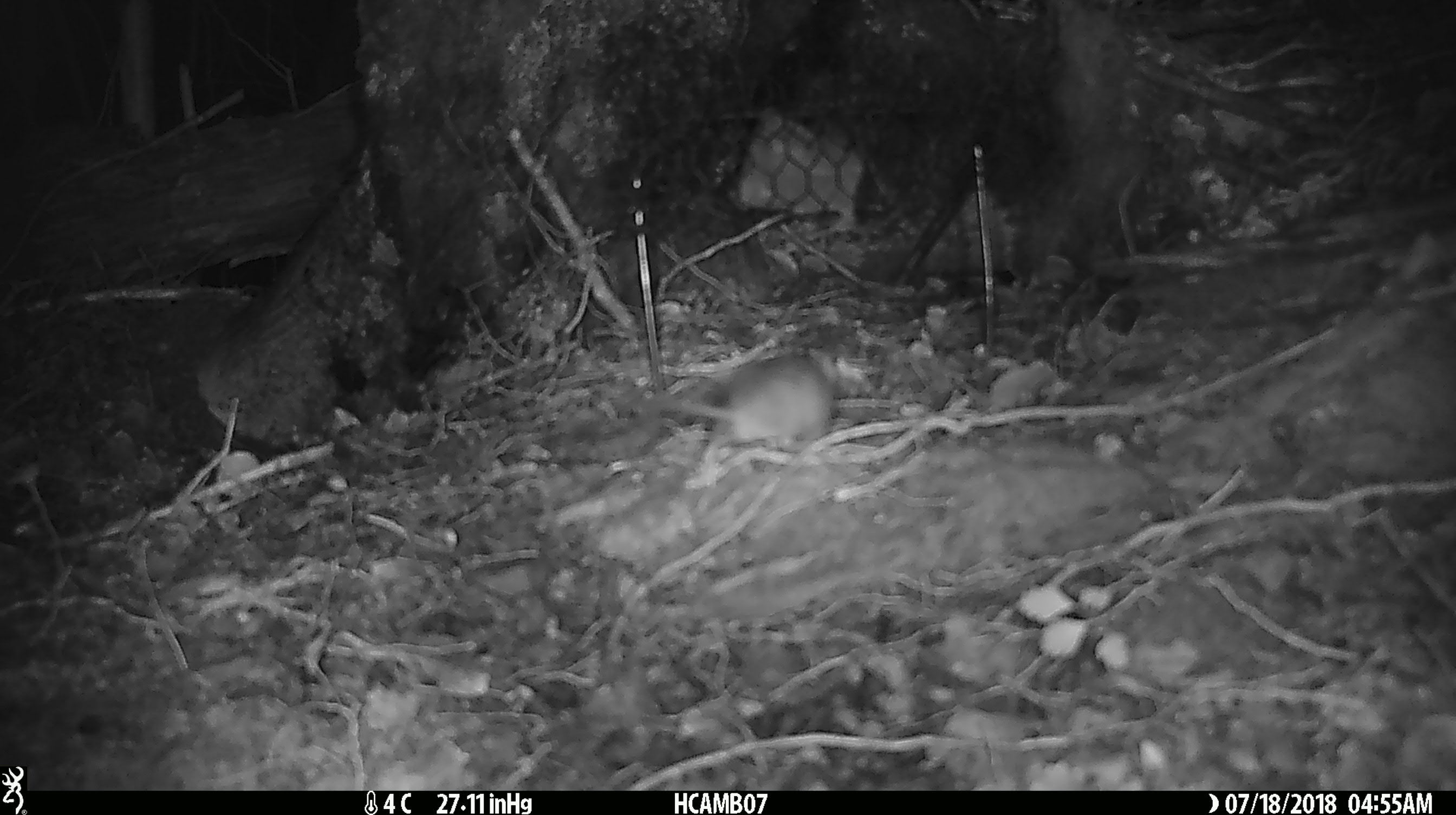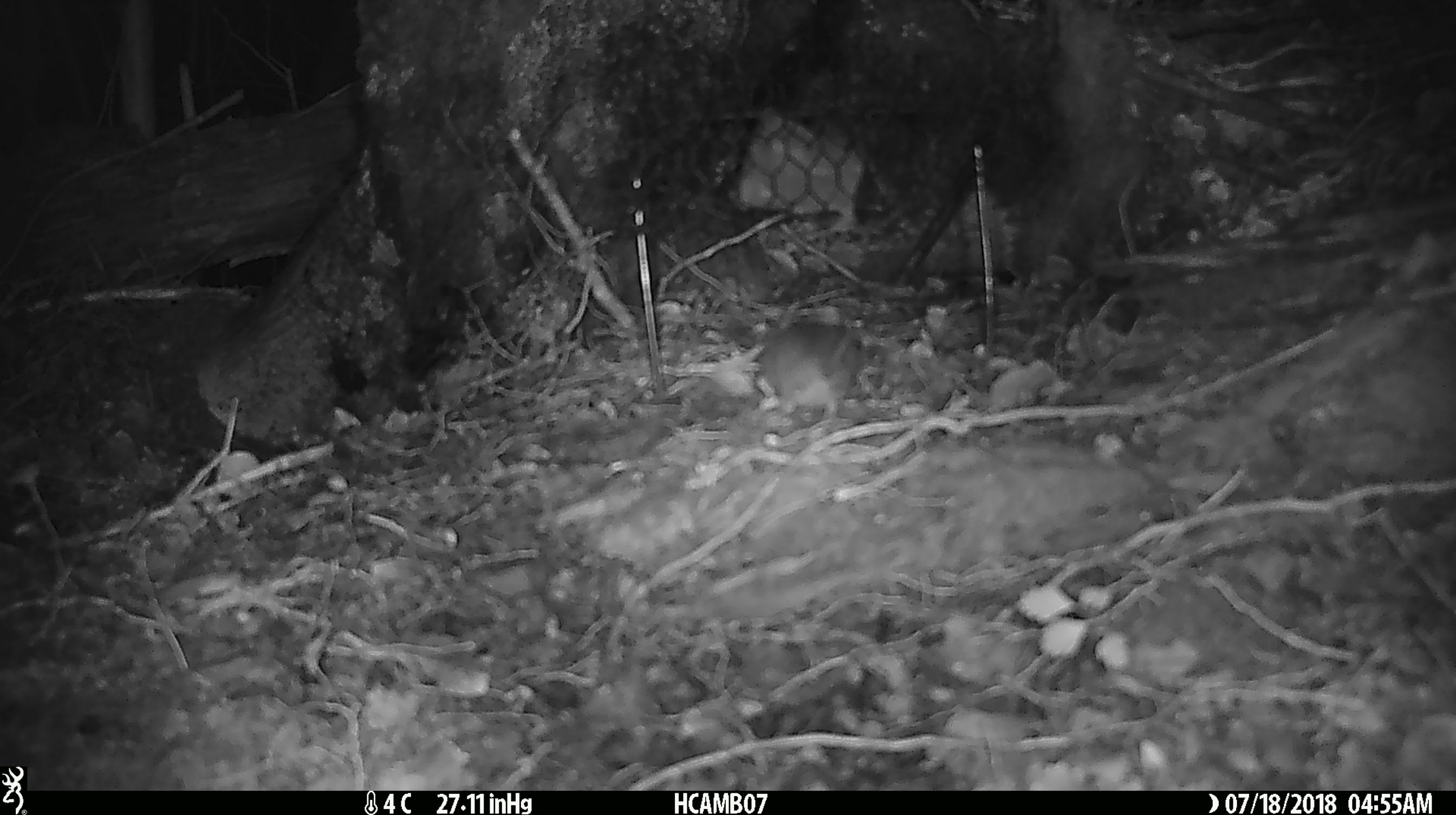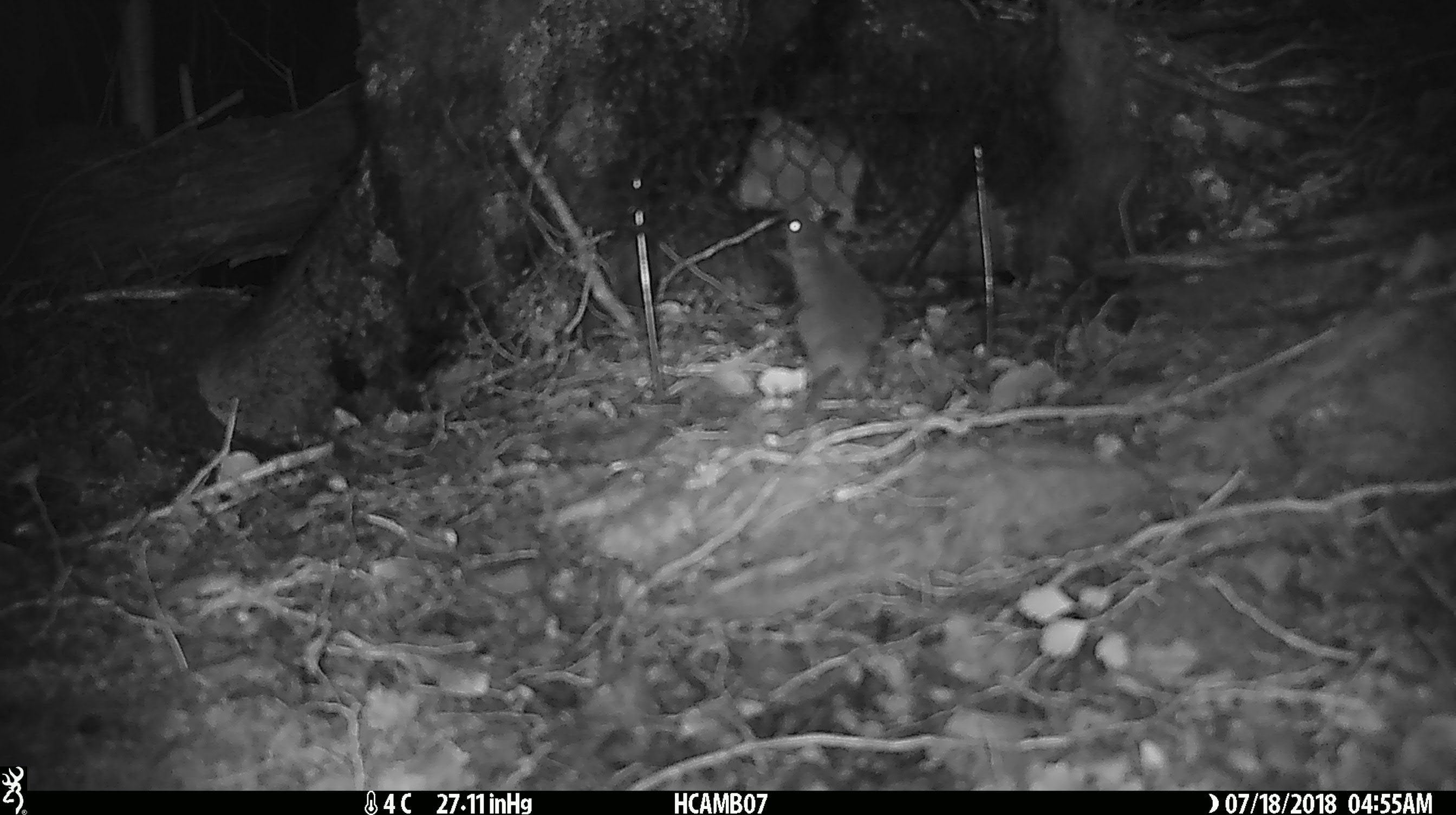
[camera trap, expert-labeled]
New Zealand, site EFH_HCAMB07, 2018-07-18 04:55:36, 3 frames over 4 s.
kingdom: Animalia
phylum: Chordata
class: Mammalia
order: Rodentia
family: Muridae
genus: Mus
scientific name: Mus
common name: mouse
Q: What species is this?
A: Mouse (Mus).